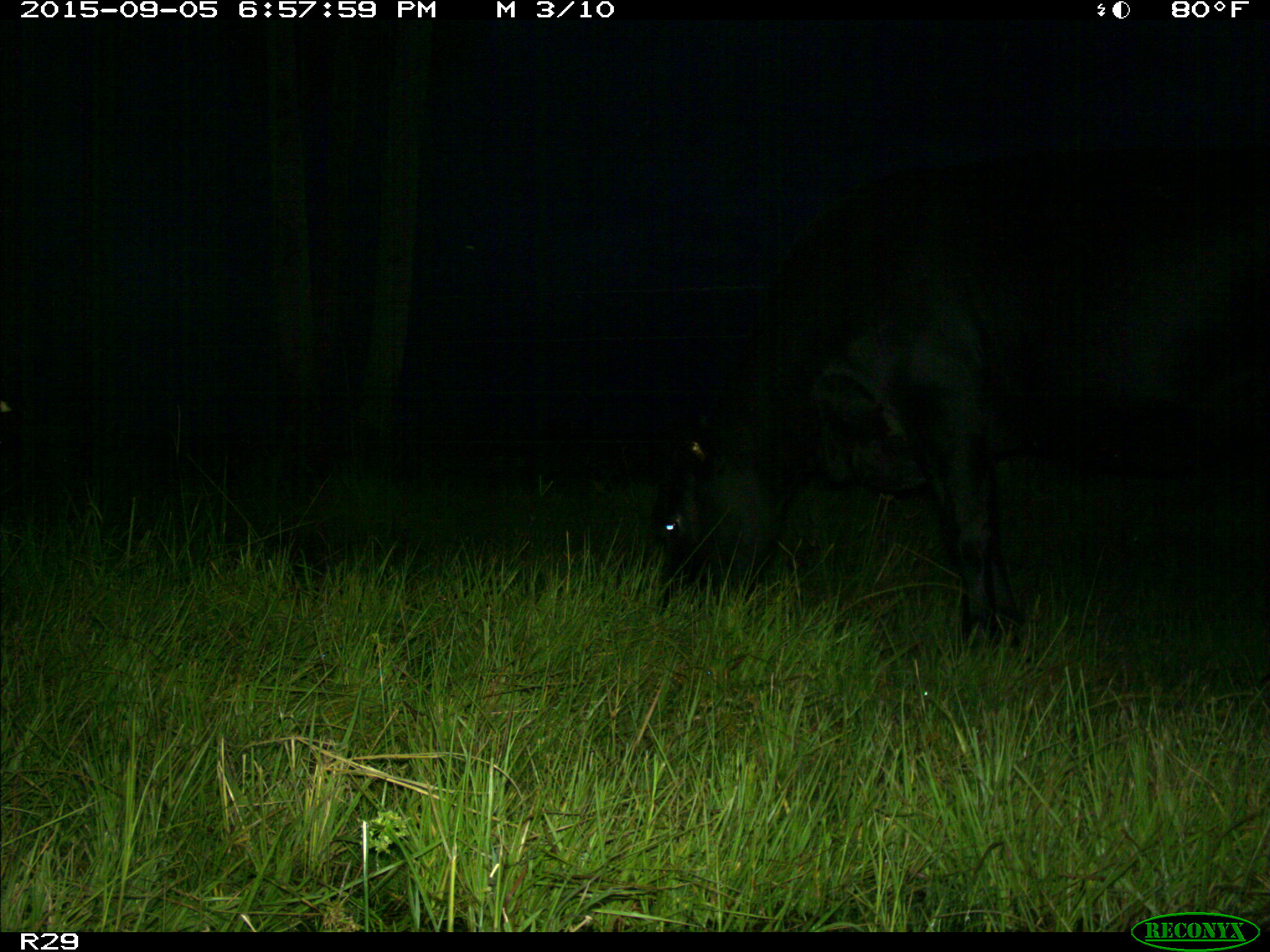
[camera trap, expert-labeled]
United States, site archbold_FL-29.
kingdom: Animalia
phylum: Chordata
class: Mammalia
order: Artiodactyla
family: Bovidae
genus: Bos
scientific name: Bos taurus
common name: domestic cow